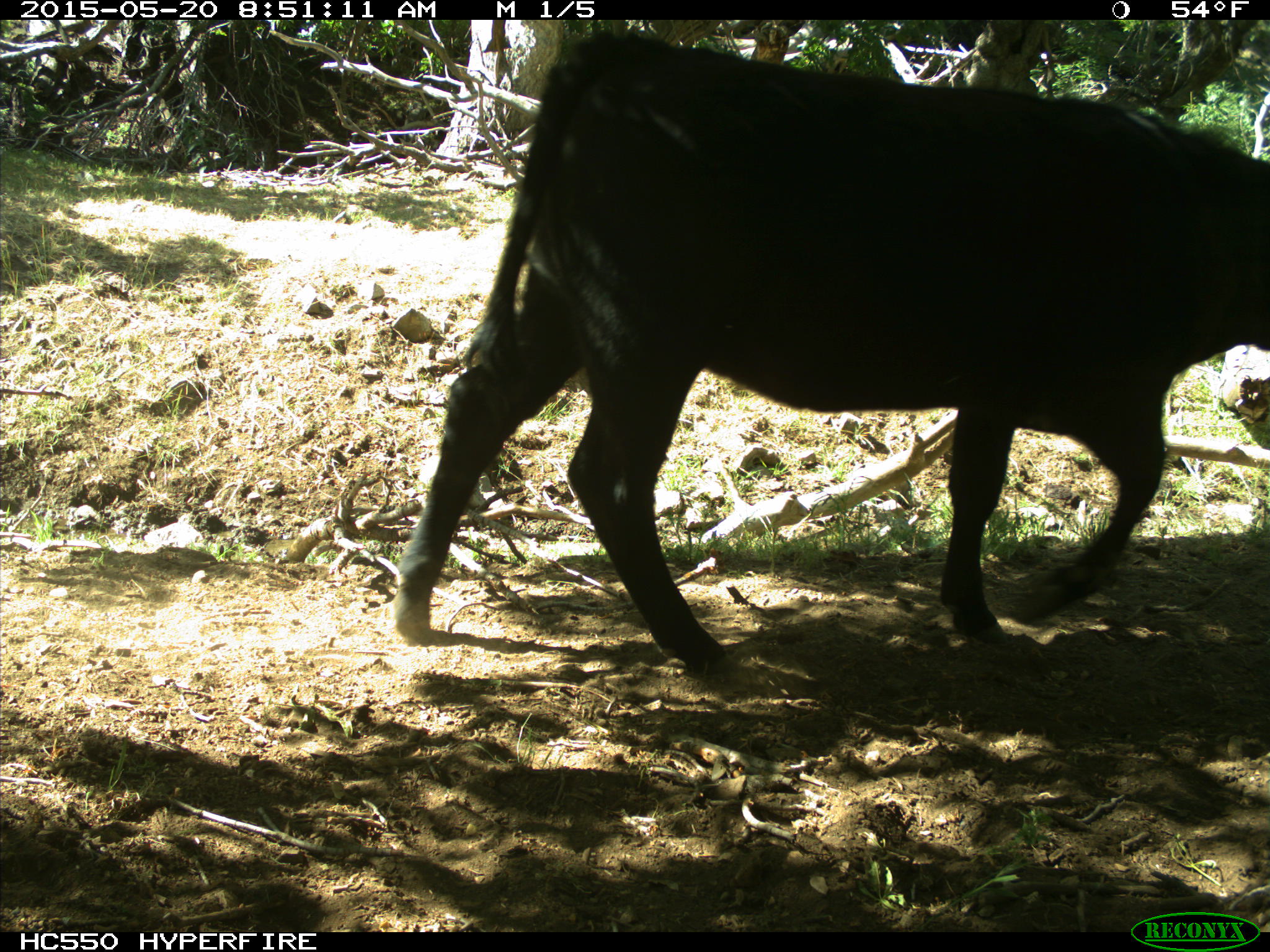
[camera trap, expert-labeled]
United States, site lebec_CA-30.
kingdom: Animalia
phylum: Chordata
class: Mammalia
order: Artiodactyla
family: Bovidae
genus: Bos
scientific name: Bos taurus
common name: domestic cow